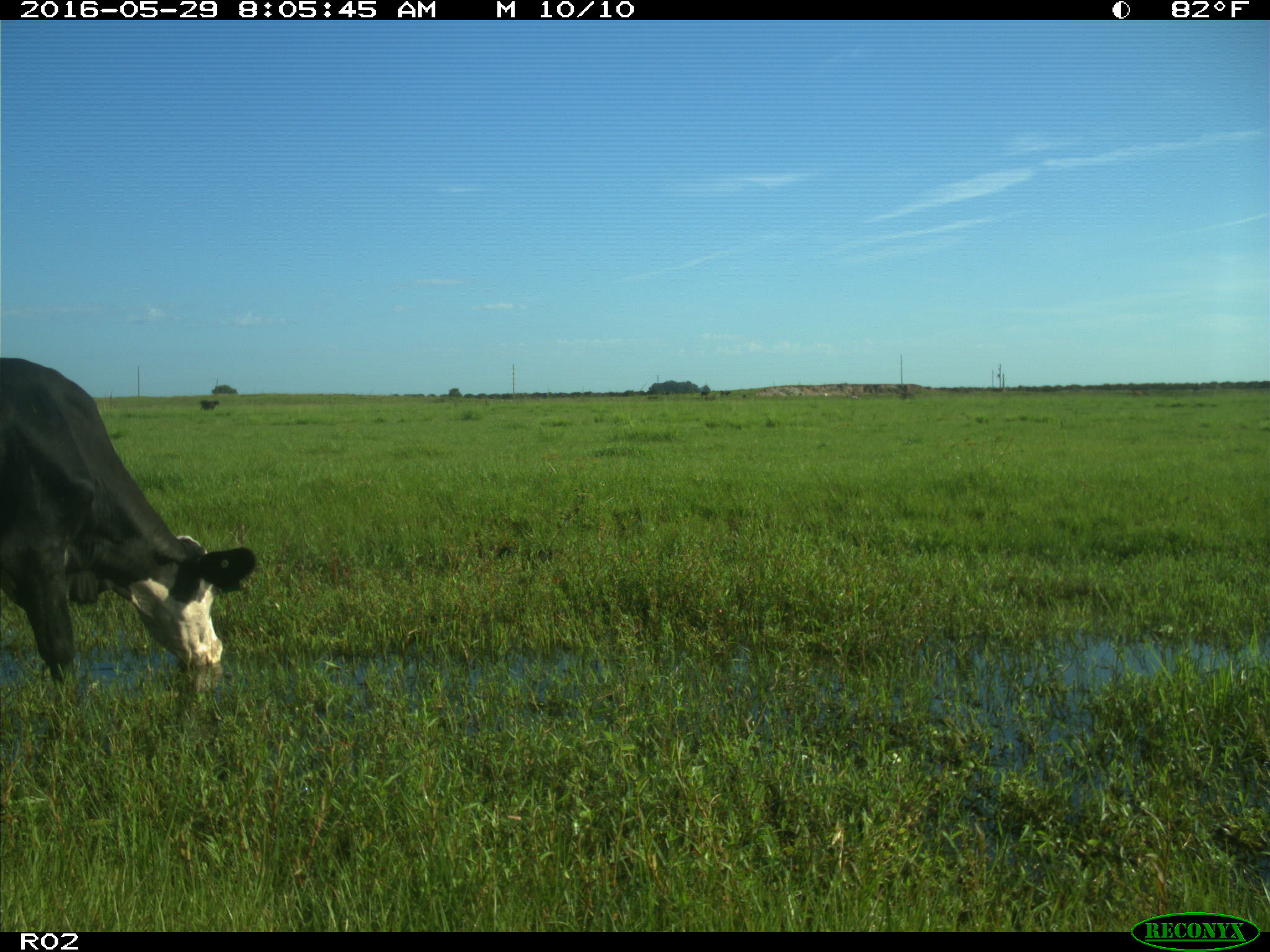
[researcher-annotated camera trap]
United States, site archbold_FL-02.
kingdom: Animalia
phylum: Chordata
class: Mammalia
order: Artiodactyla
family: Bovidae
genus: Bos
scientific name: Bos taurus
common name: domestic cow